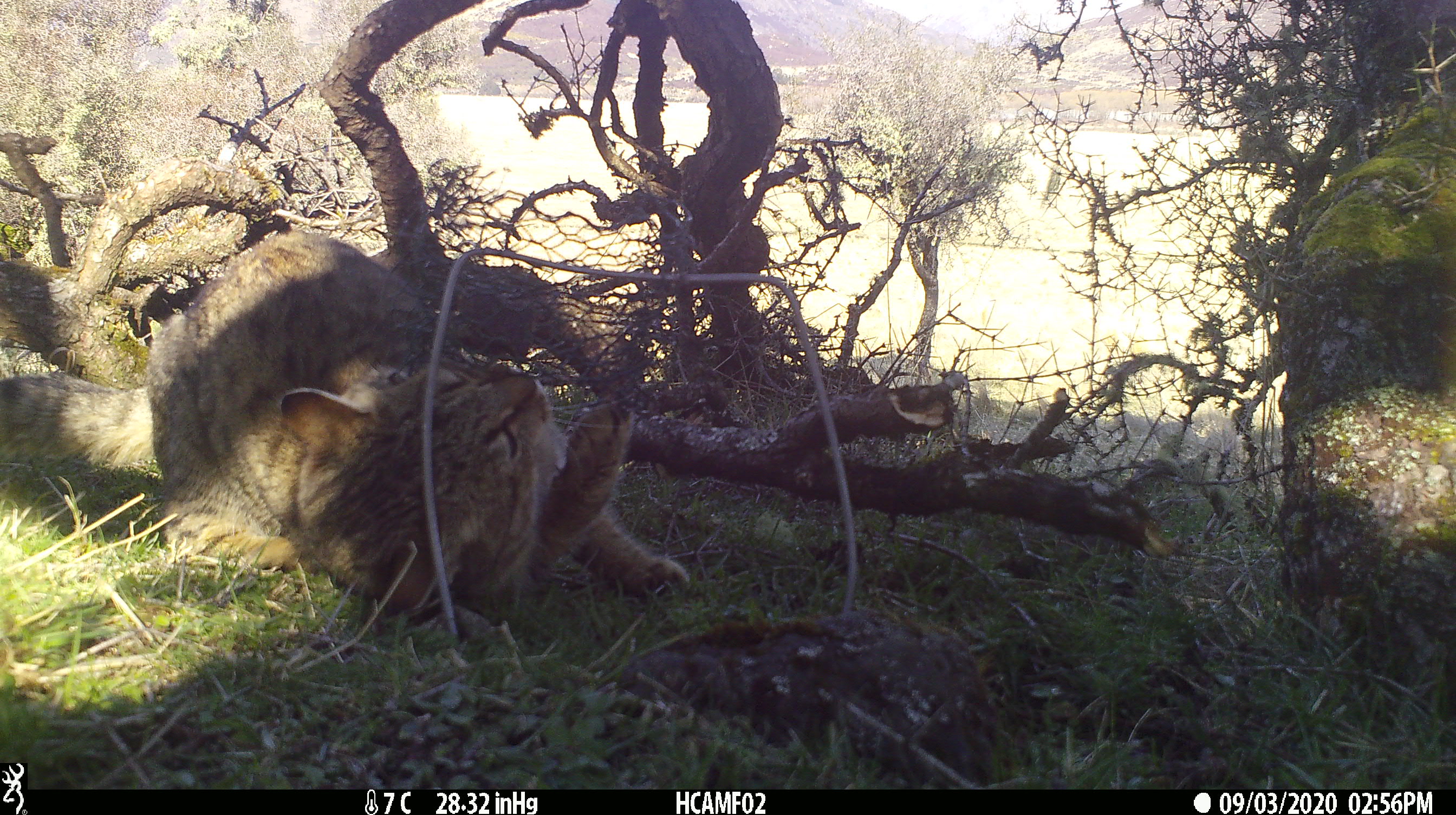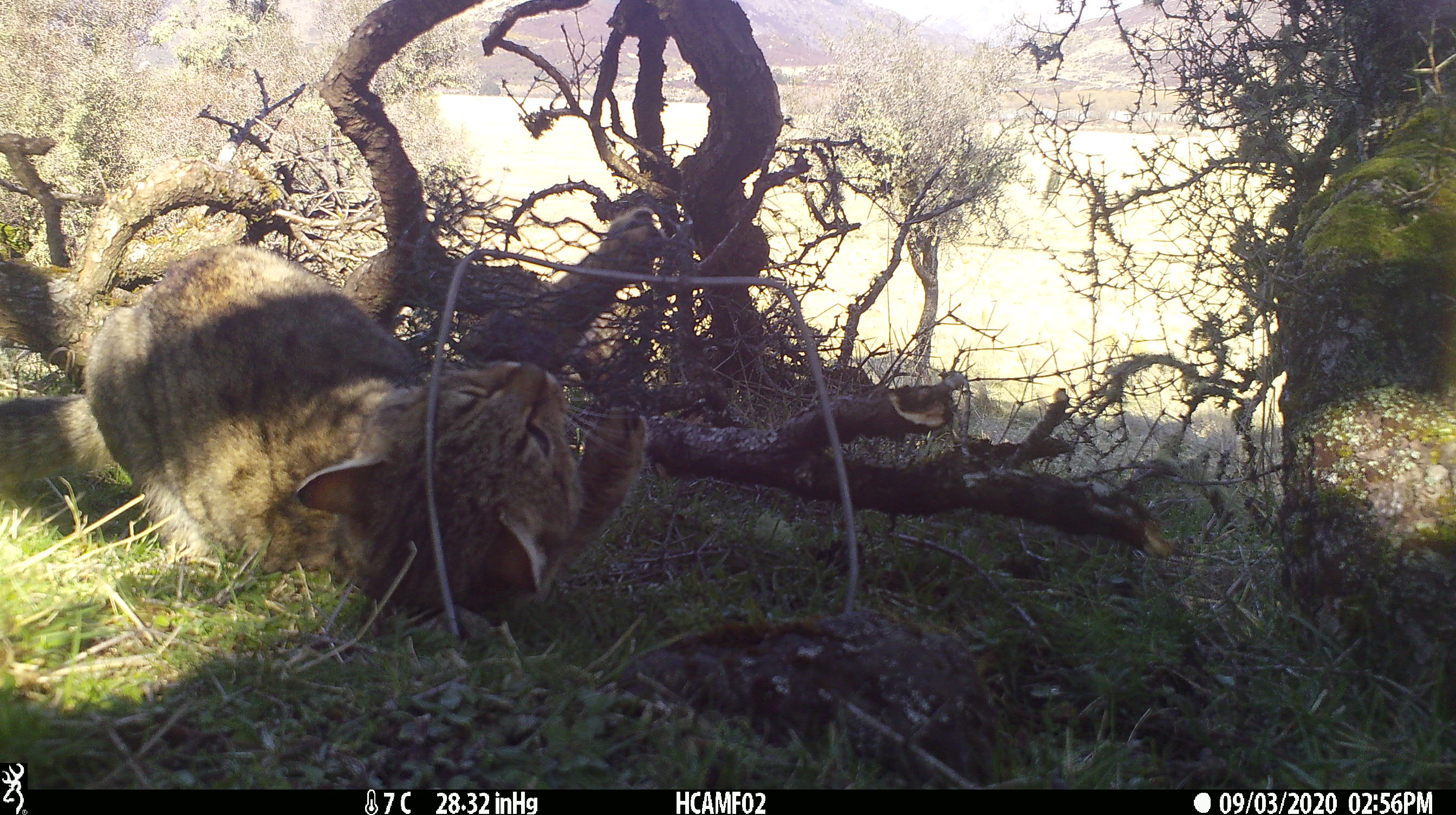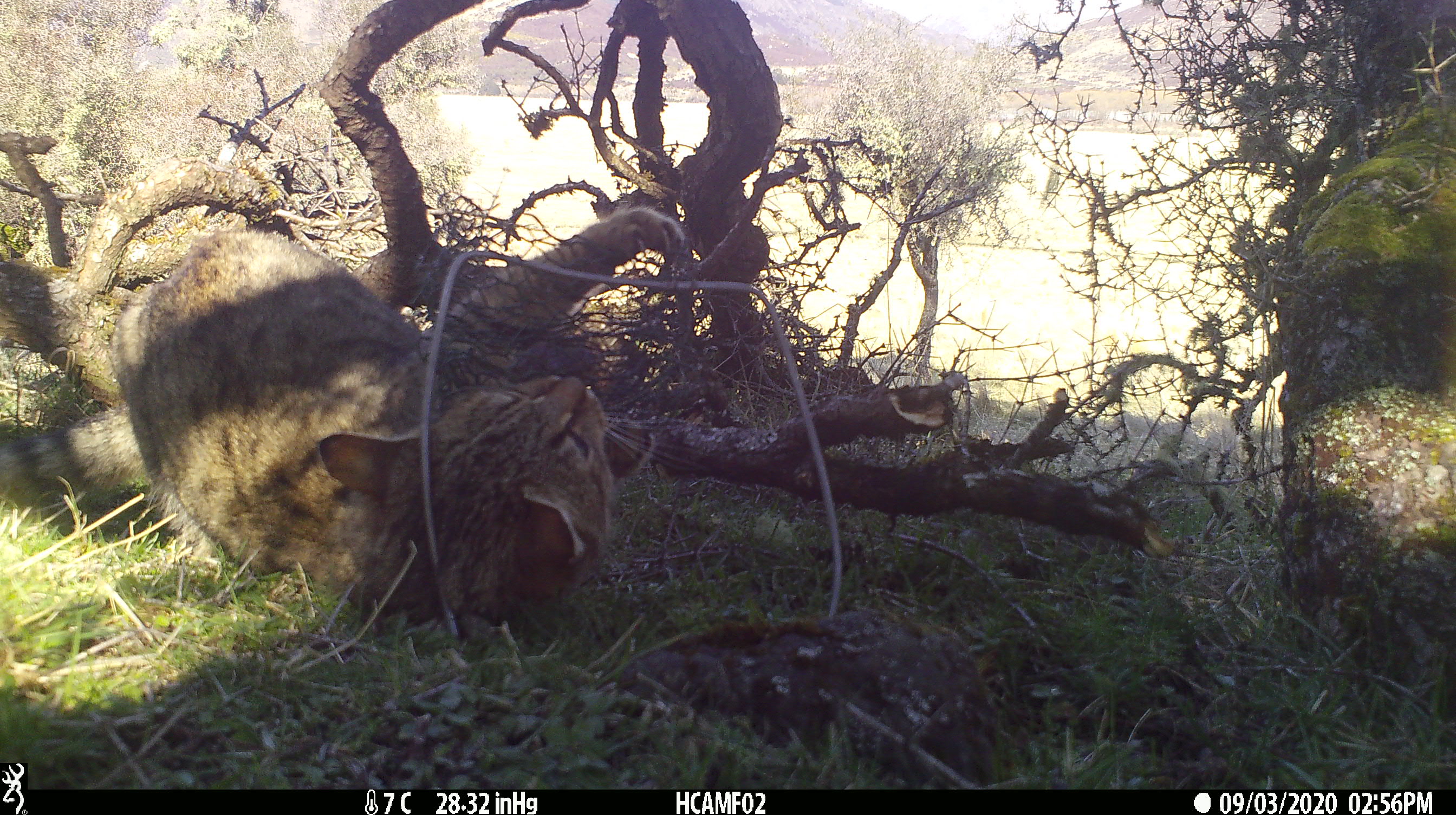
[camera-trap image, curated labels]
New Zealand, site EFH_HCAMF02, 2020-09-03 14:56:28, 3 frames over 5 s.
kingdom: Animalia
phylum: Chordata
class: Mammalia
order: Carnivora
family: Felidae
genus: Felis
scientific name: Felis catus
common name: domestic cat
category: cat